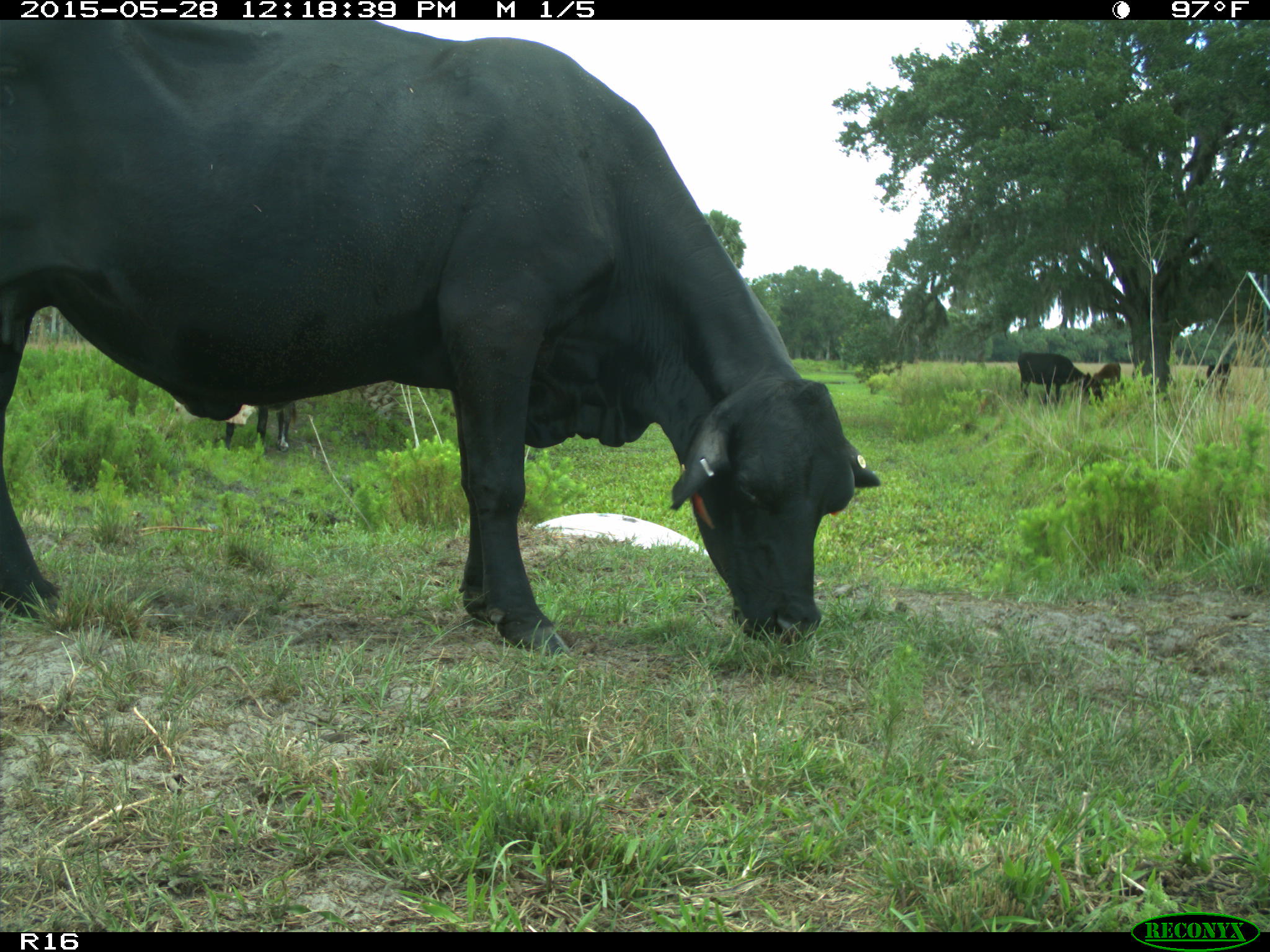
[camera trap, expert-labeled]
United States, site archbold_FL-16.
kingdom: Animalia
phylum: Chordata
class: Mammalia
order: Artiodactyla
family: Bovidae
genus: Bos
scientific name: Bos taurus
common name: domestic cow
Bos taurus (domestic cow).